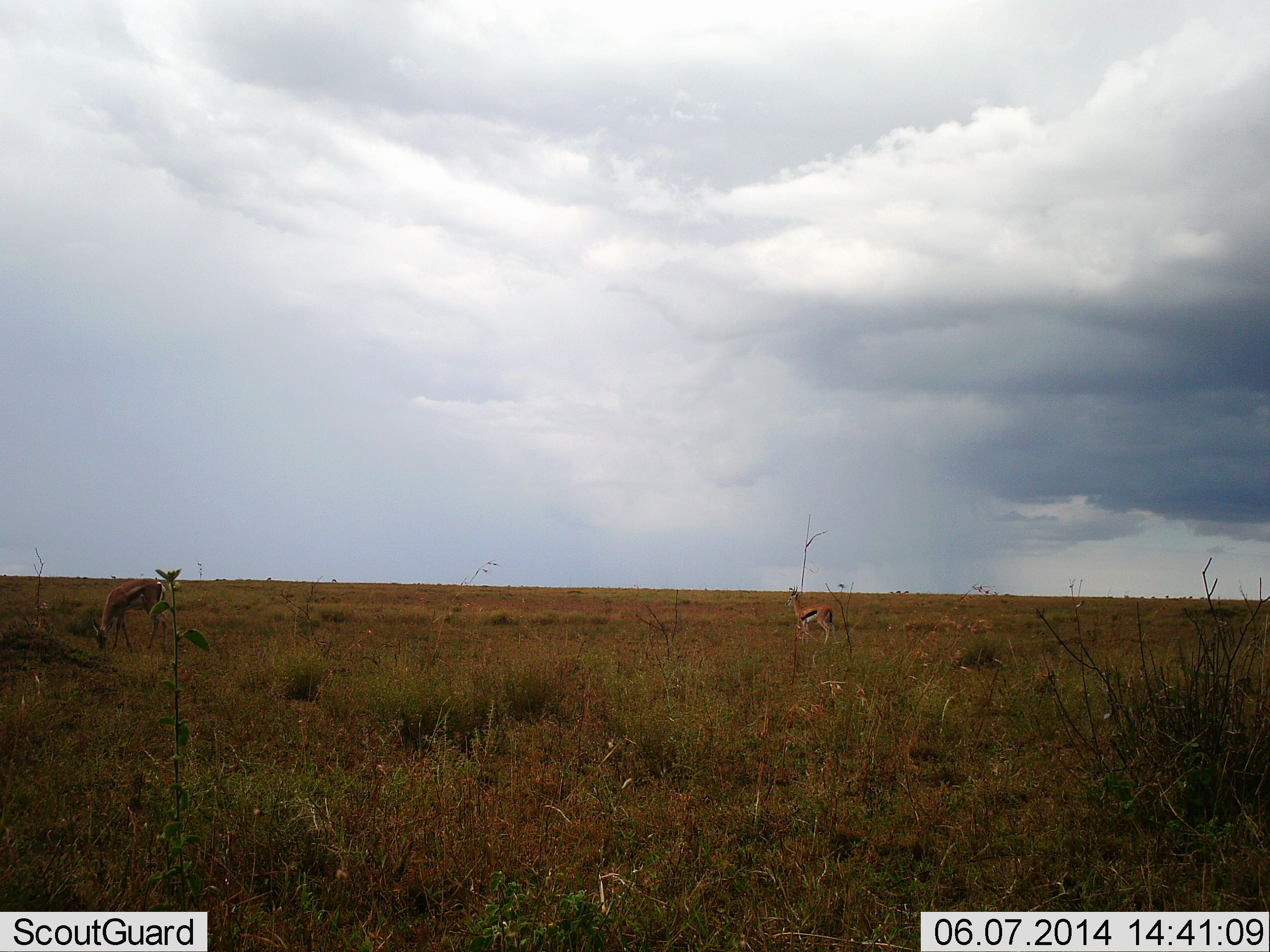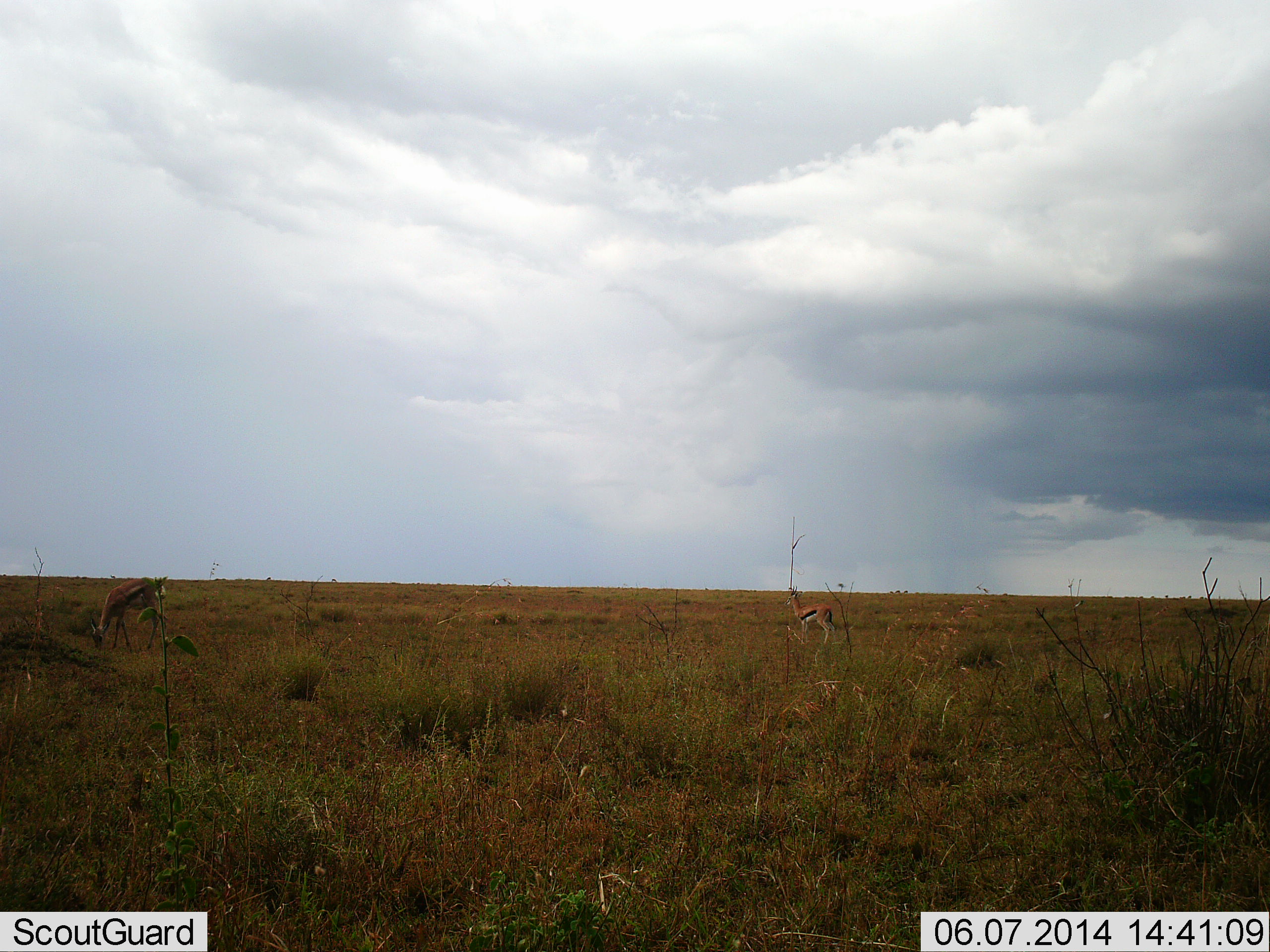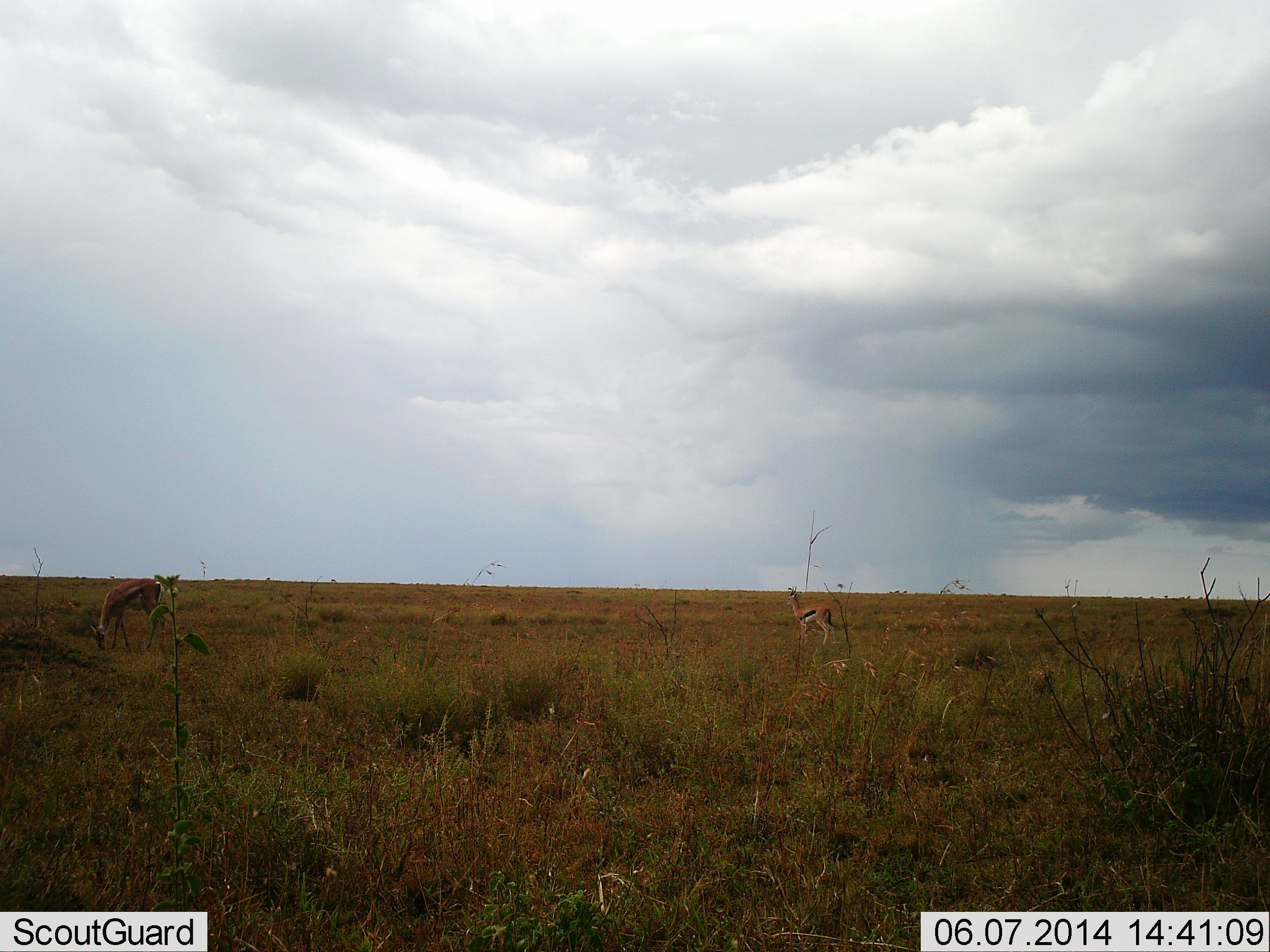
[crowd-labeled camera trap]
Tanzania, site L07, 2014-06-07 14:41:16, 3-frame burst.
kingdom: Animalia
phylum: Chordata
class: Mammalia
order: Artiodactyla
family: Bovidae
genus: Eudorcas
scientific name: Eudorcas thomsonii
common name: thomson's gazelle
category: gazellethomsons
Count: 2.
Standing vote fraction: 80%.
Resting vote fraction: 0%.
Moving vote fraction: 0%.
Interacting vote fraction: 0%.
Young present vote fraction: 0%.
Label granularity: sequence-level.